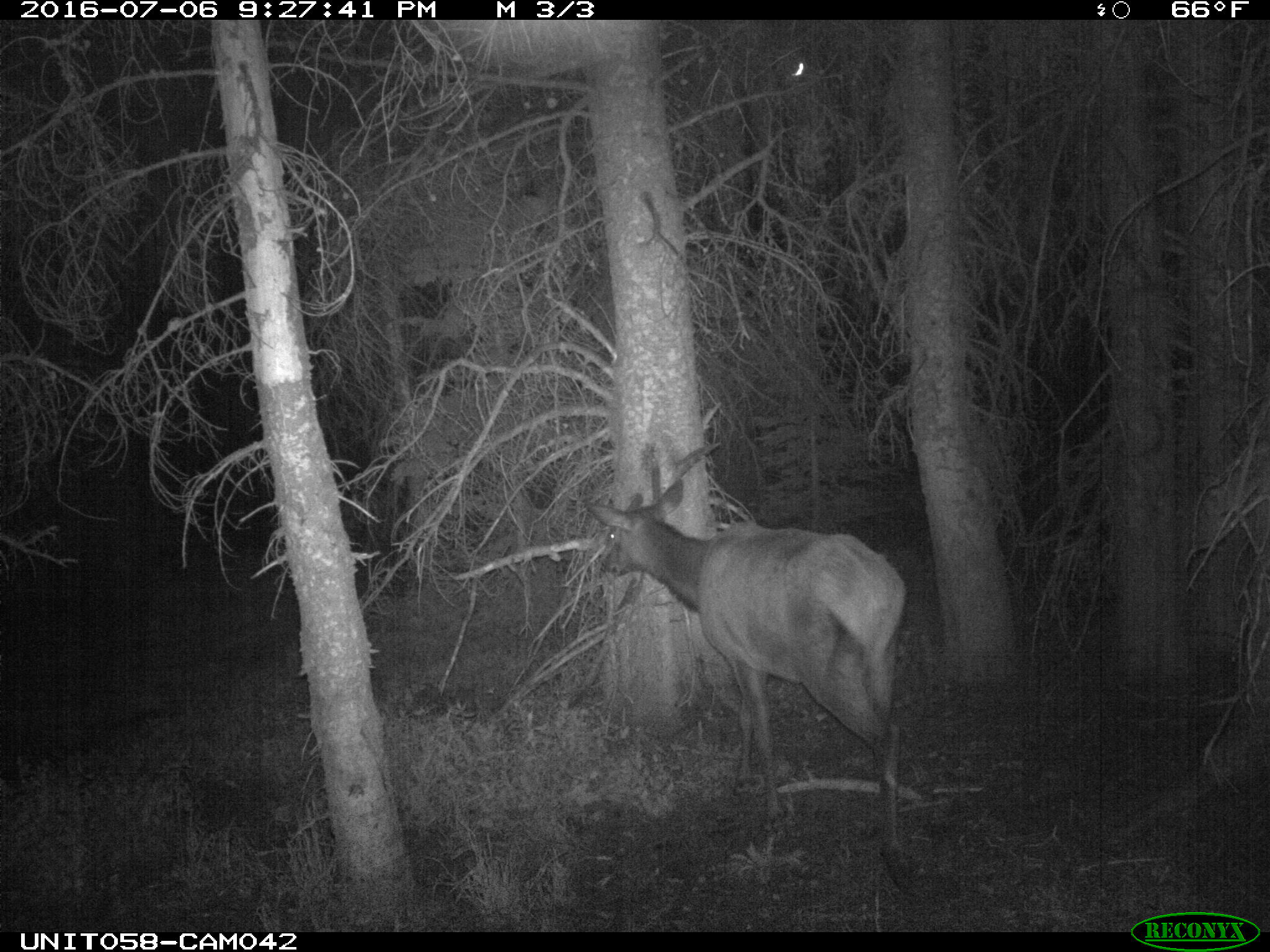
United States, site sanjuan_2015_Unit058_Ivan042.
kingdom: Animalia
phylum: Chordata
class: Mammalia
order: Artiodactyla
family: Cervidae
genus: Cervus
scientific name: Cervus elaphus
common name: red deer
Cervus elaphus (red deer).